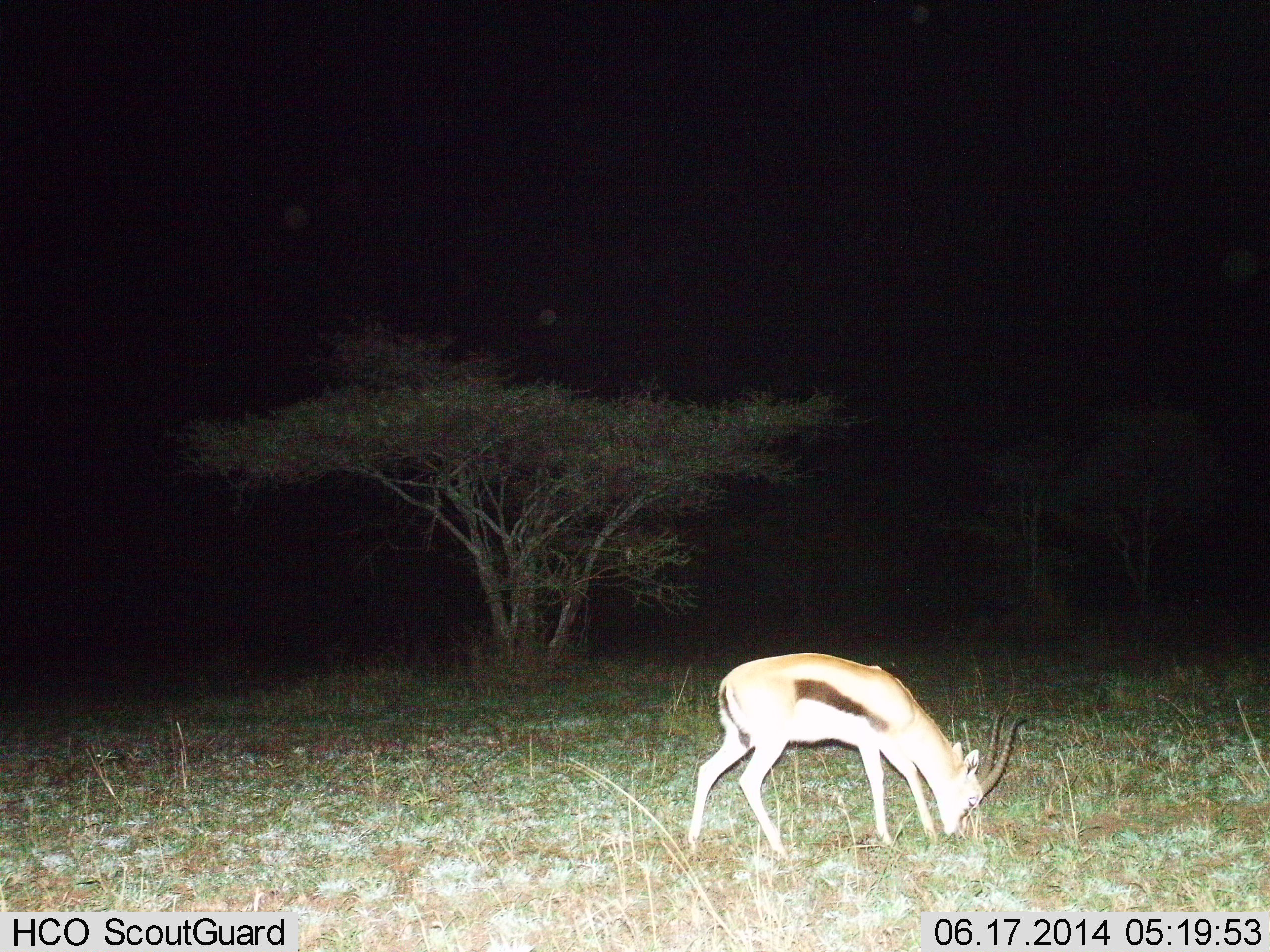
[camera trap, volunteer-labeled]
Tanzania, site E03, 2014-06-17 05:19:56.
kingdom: Animalia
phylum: Chordata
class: Mammalia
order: Artiodactyla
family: Bovidae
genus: Eudorcas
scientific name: Eudorcas thomsonii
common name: thomson's gazelle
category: gazellethomsons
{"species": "gazellethomsons (thomson's gazelle) (Eudorcas thomsonii)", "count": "1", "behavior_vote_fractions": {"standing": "10%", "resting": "0%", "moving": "0%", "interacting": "0%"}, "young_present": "0%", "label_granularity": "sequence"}